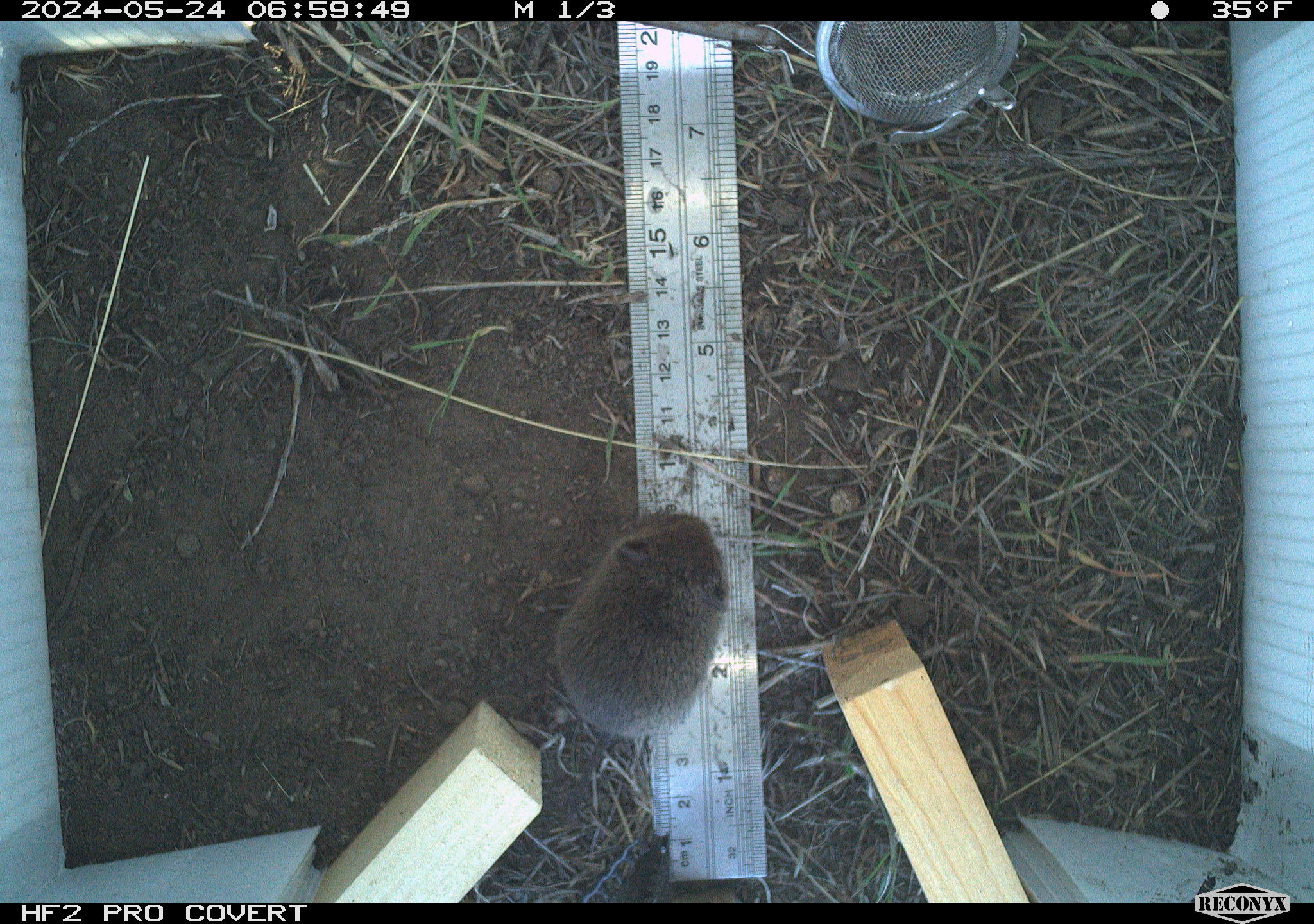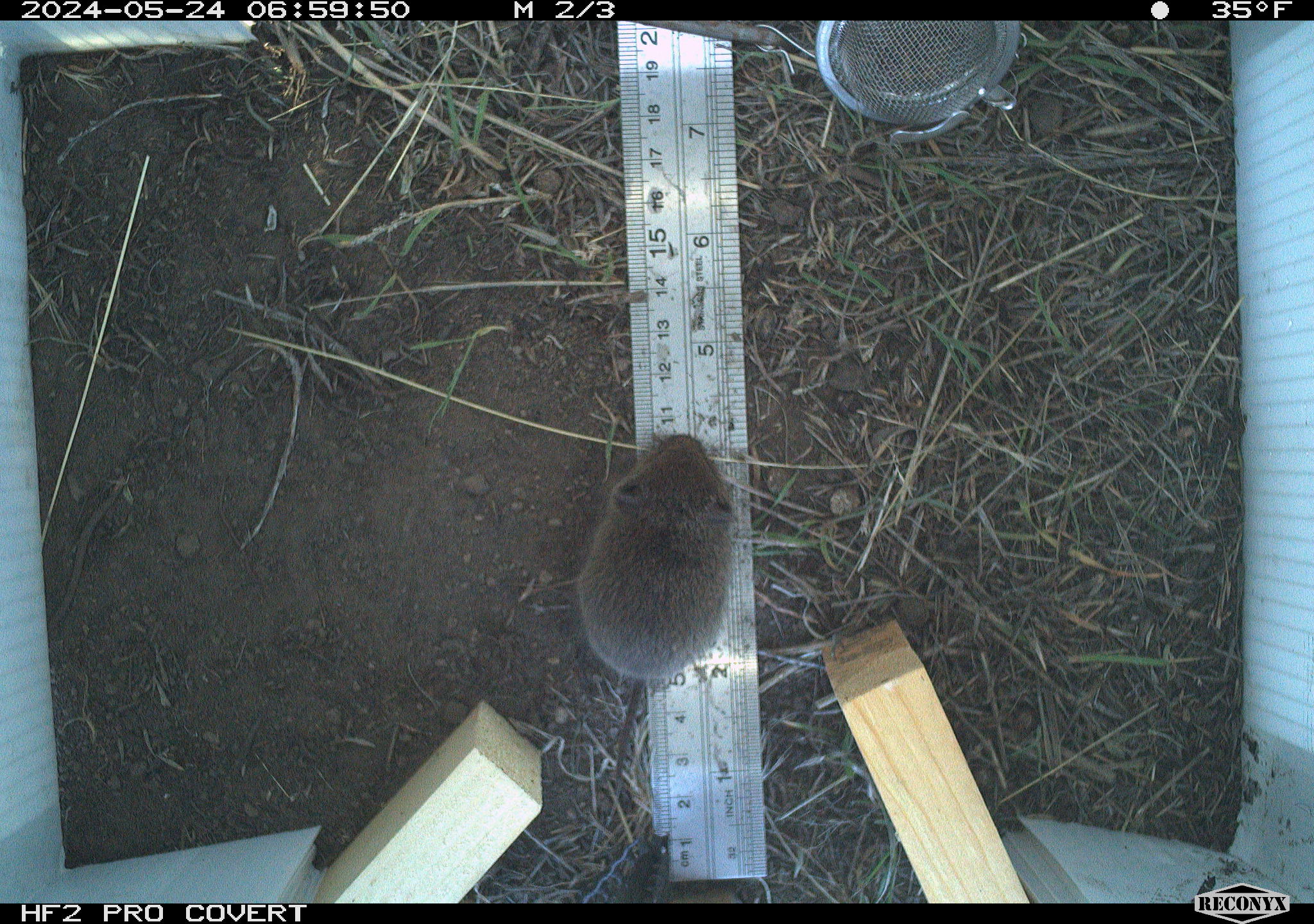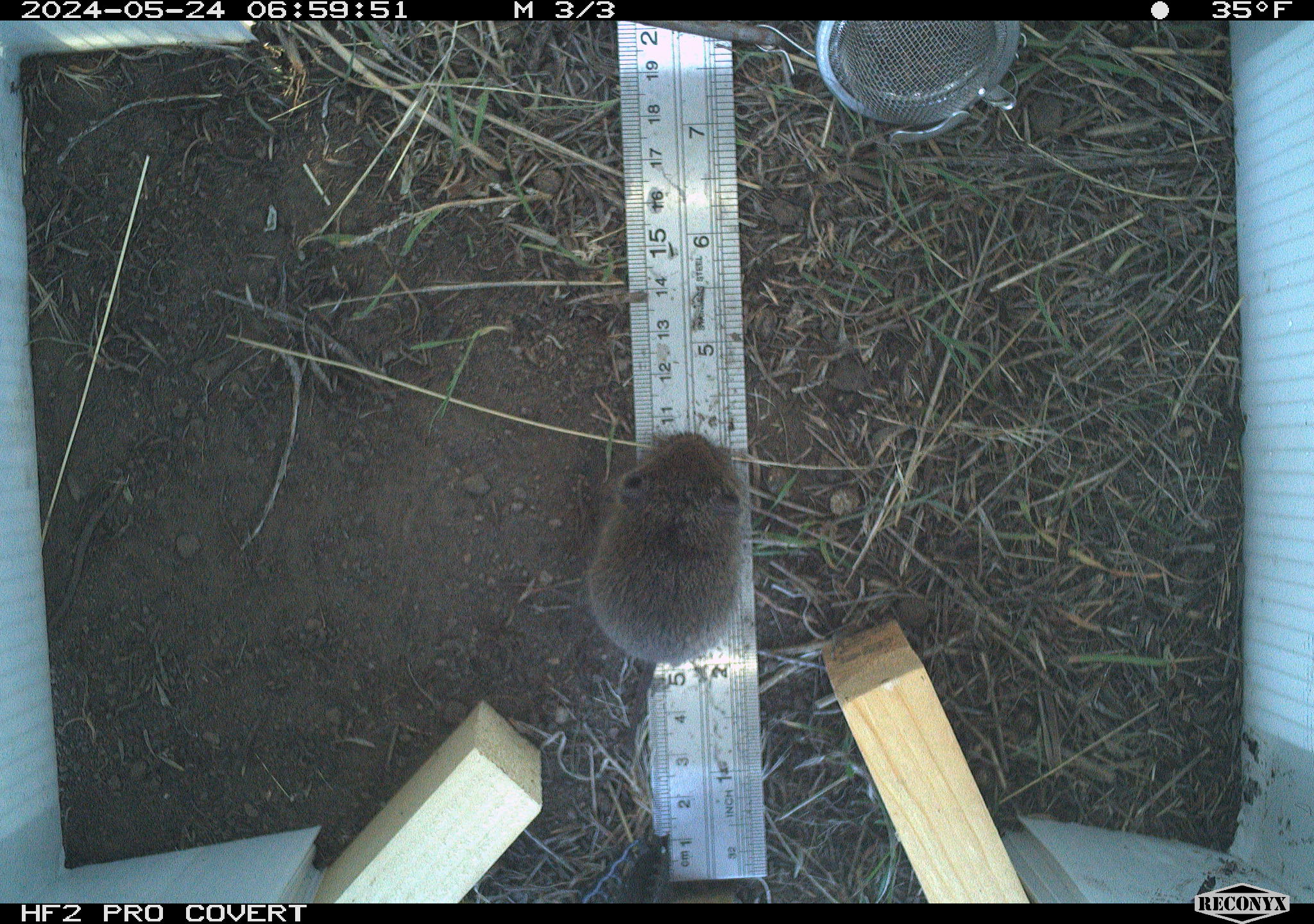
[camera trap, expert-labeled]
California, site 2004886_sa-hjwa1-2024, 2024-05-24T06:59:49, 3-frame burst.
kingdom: Animalia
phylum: Chordata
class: Mammalia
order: Rodentia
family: Cricetidae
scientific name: Cricetidae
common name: hamsters, voles, lemmings, and allies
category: cricetidae family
Cricetidae family (hamsters, voles, lemmings, and allies) (Cricetidae).